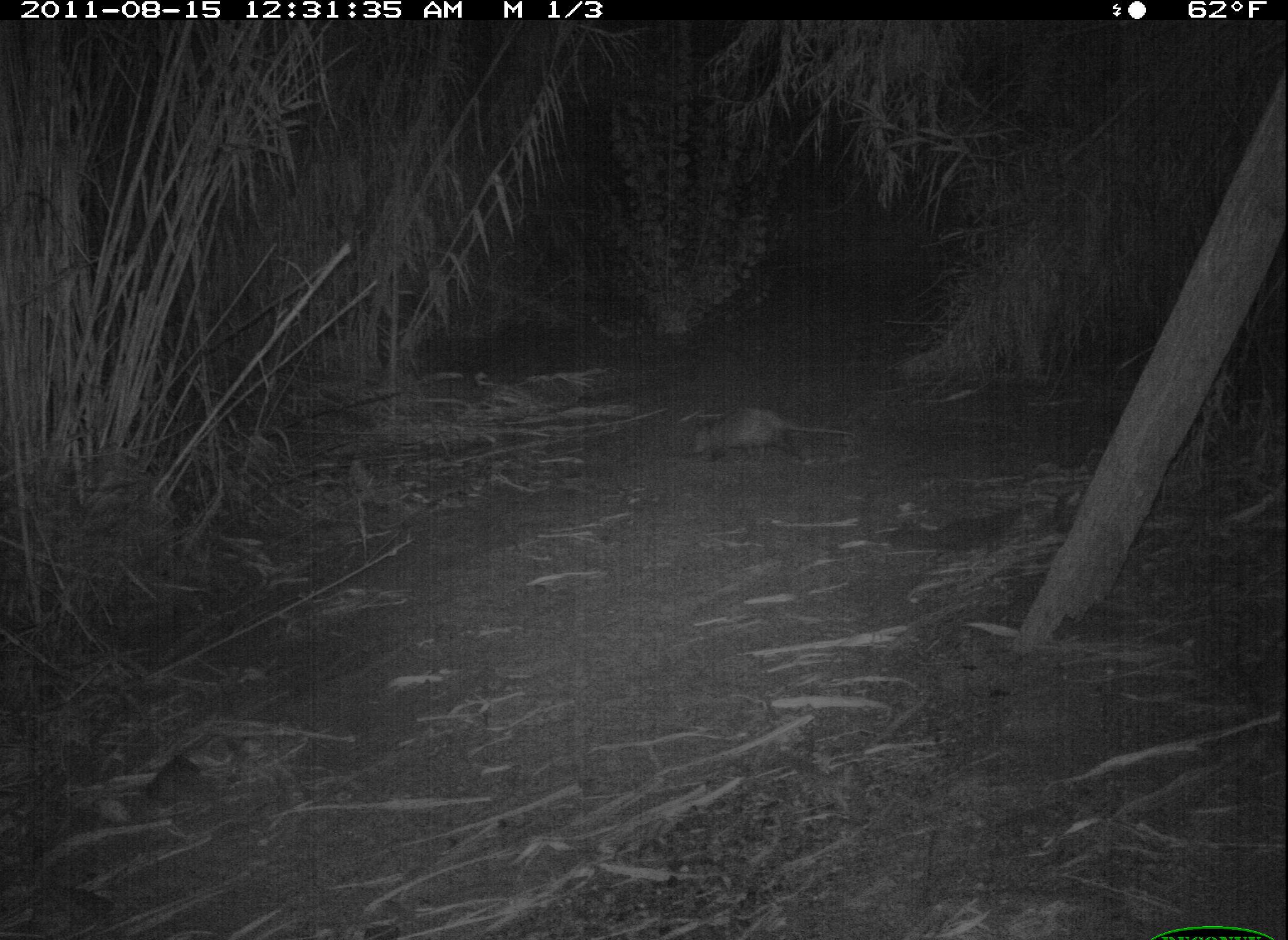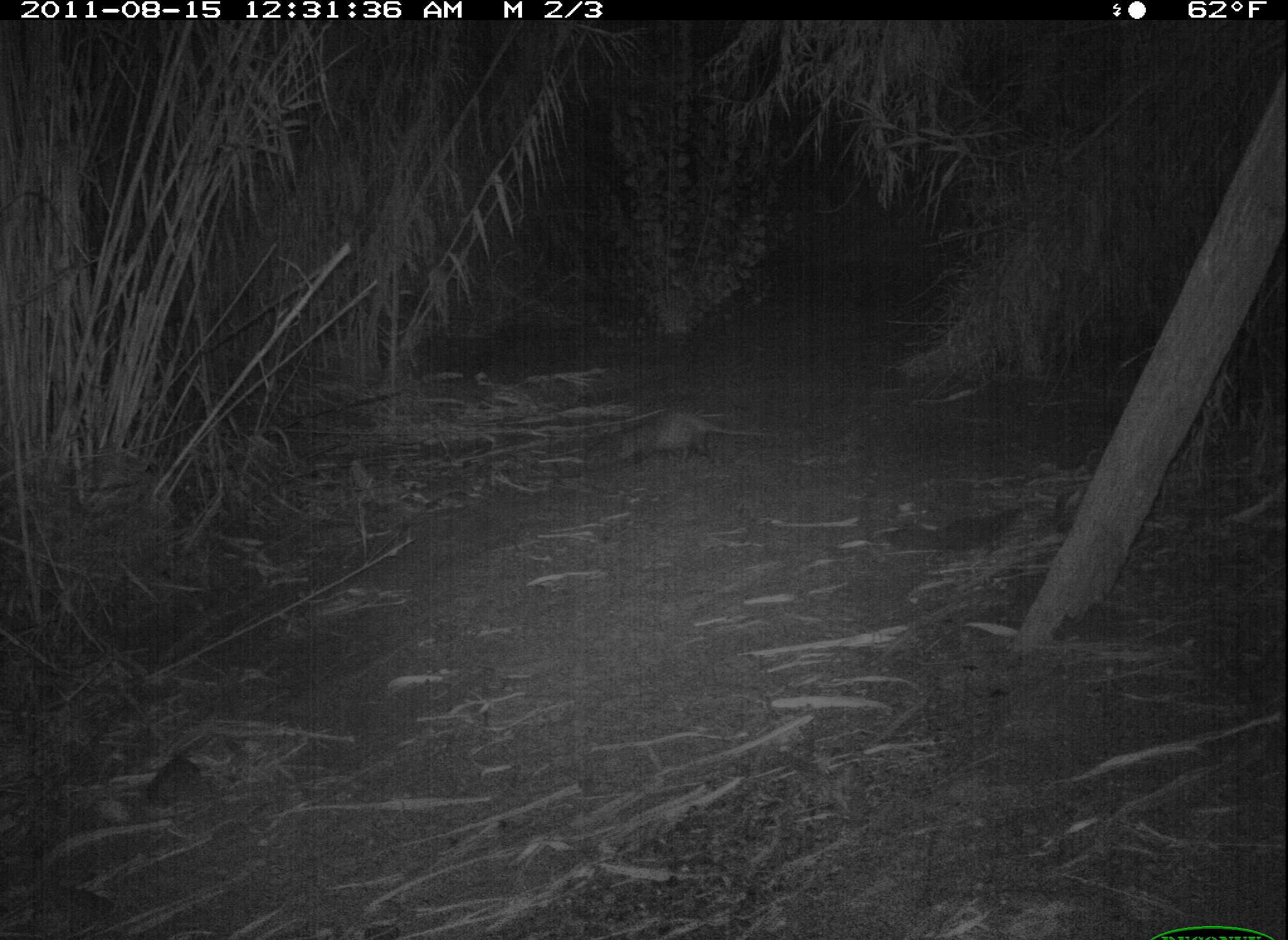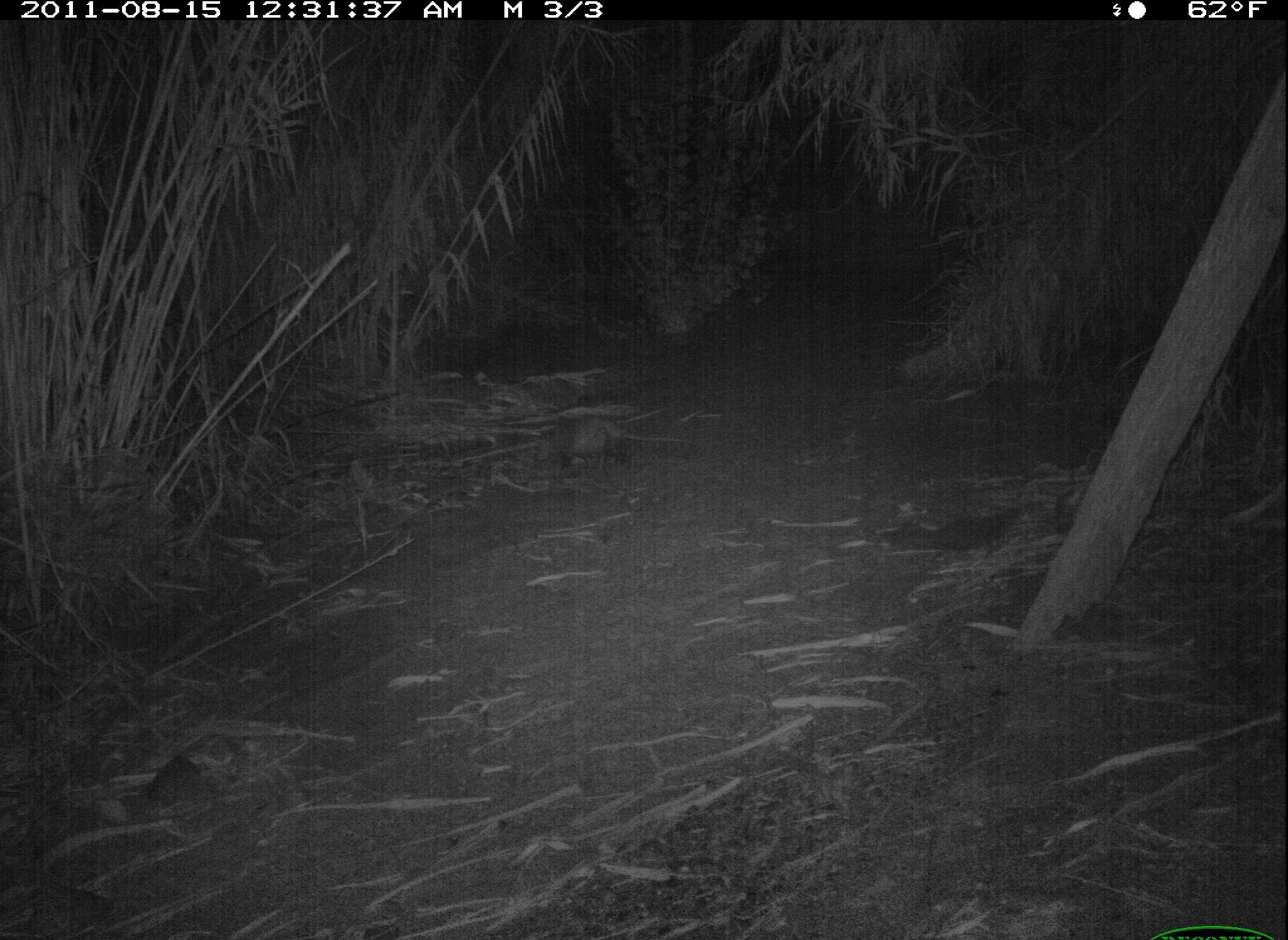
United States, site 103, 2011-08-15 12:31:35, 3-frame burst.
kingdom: Animalia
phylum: Chordata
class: Mammalia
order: Didelphimorphia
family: Didelphidae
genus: Didelphis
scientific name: Didelphis virginiana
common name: virginia opossum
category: opossum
Opossum (virginia opossum) (Didelphis virginiana).